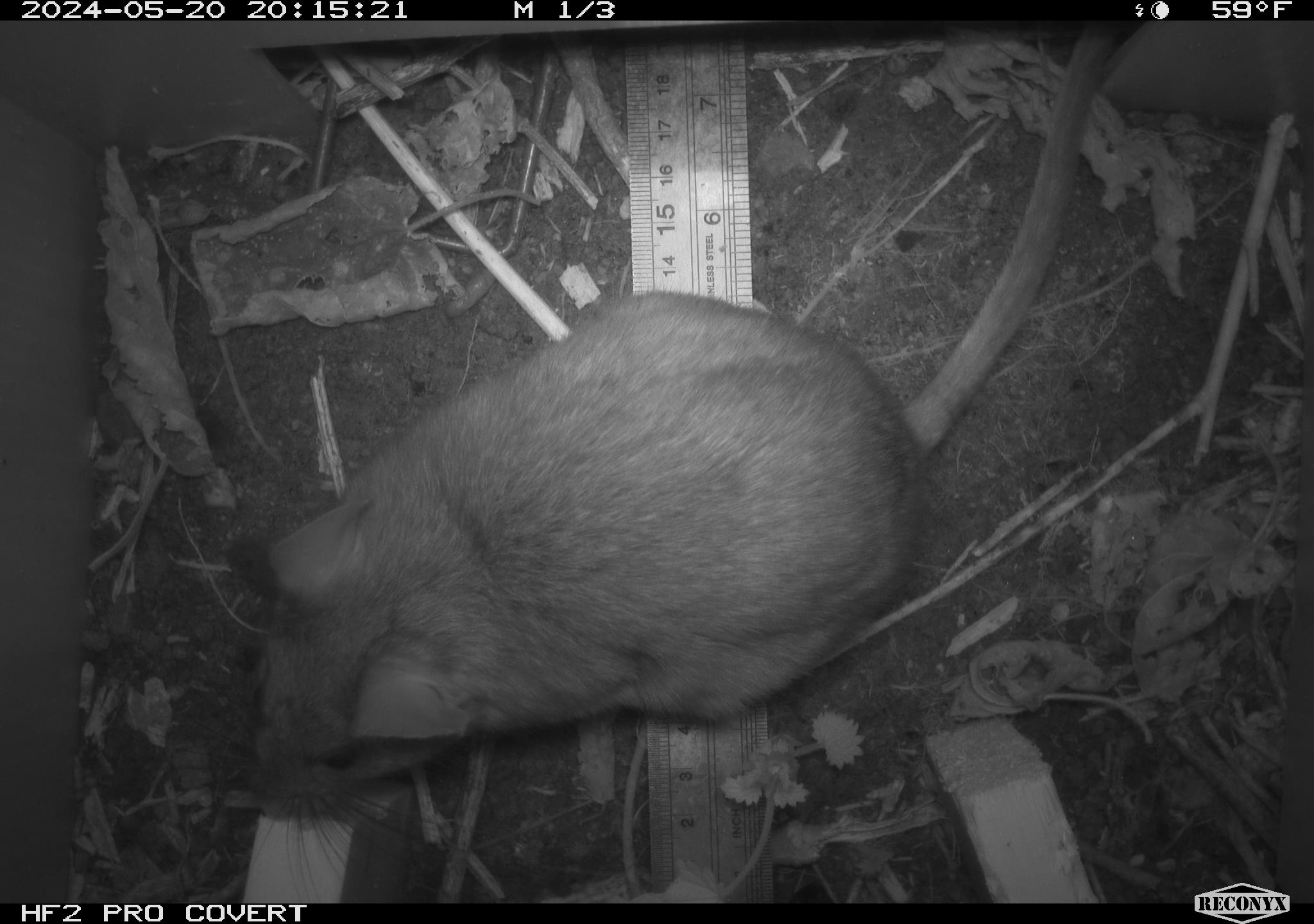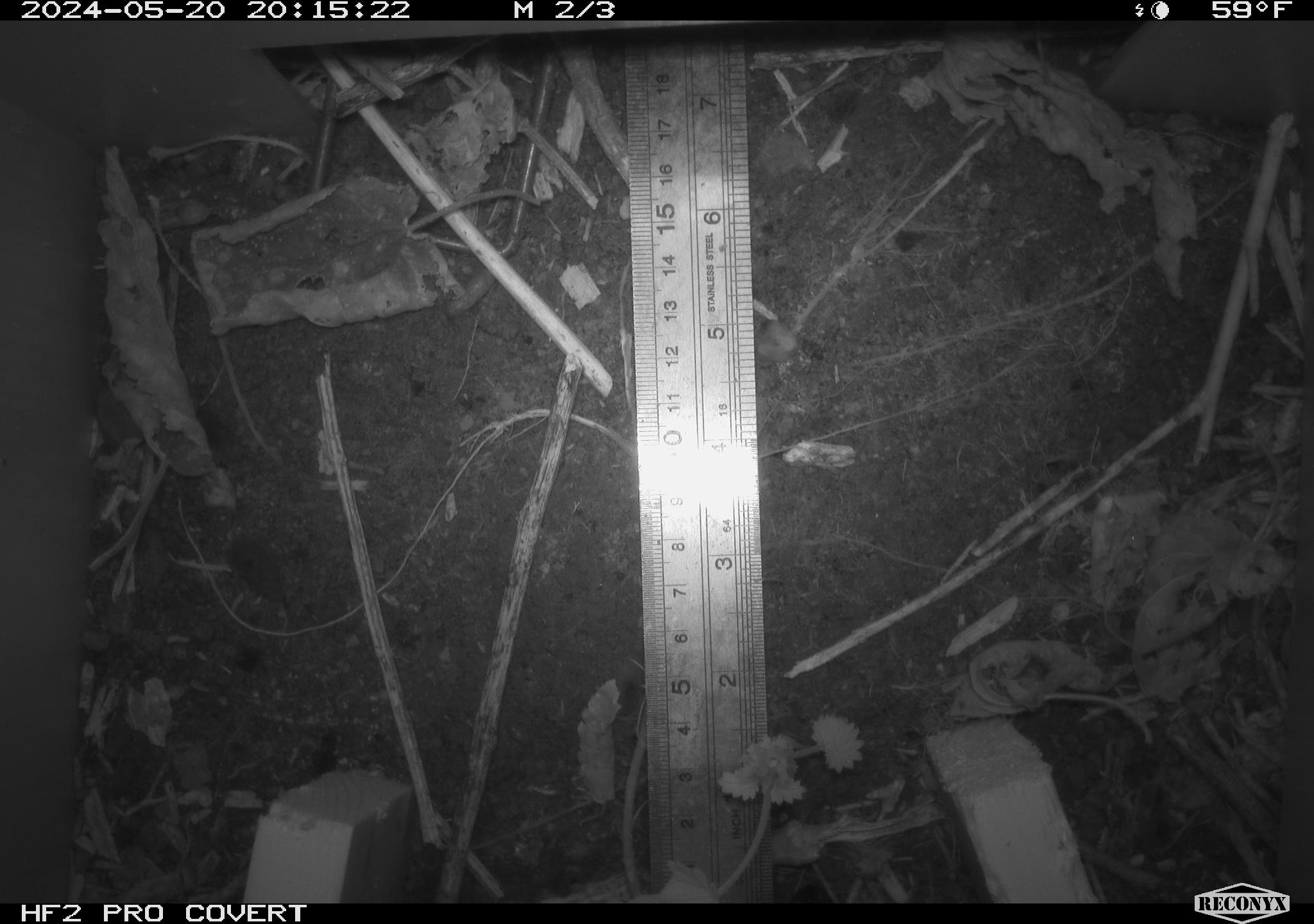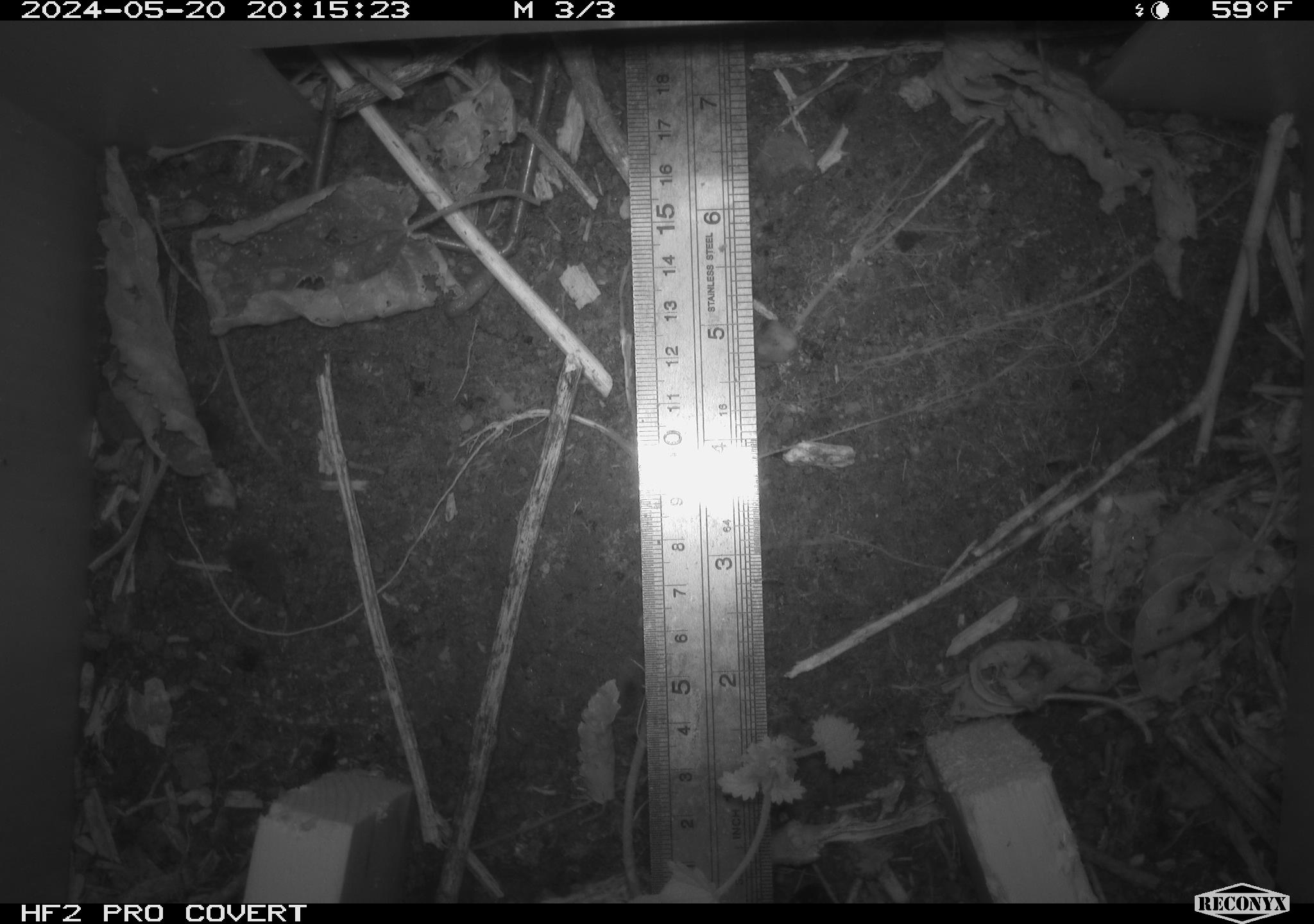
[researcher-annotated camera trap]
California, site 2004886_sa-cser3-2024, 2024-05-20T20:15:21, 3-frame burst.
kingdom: Animalia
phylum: Chordata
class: Mammalia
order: Rodentia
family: Muridae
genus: Rattus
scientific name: Rattus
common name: rat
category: rattus species